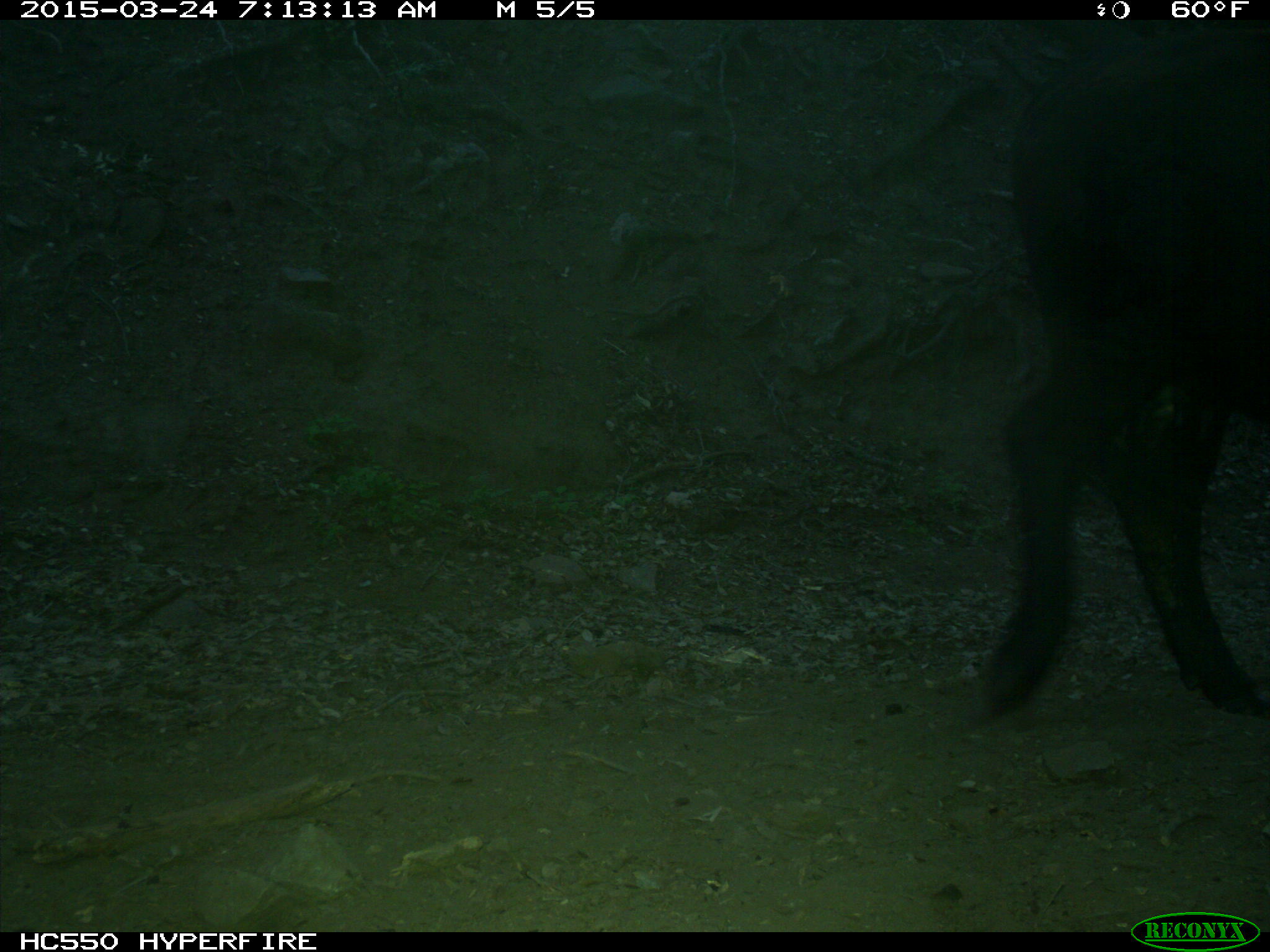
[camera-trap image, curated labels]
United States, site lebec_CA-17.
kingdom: Animalia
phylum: Chordata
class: Mammalia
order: Artiodactyla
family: Bovidae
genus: Bos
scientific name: Bos taurus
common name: domestic cow